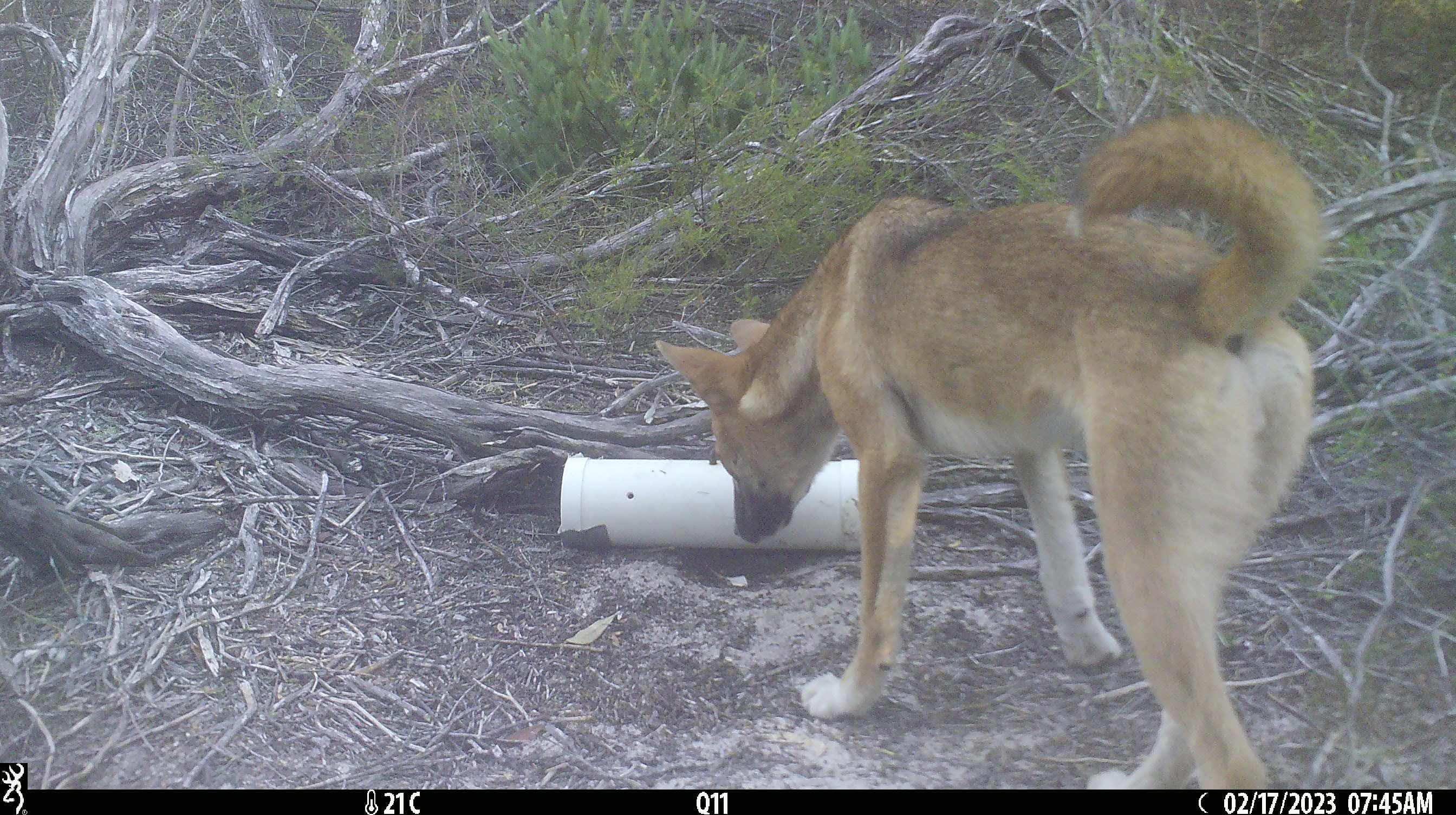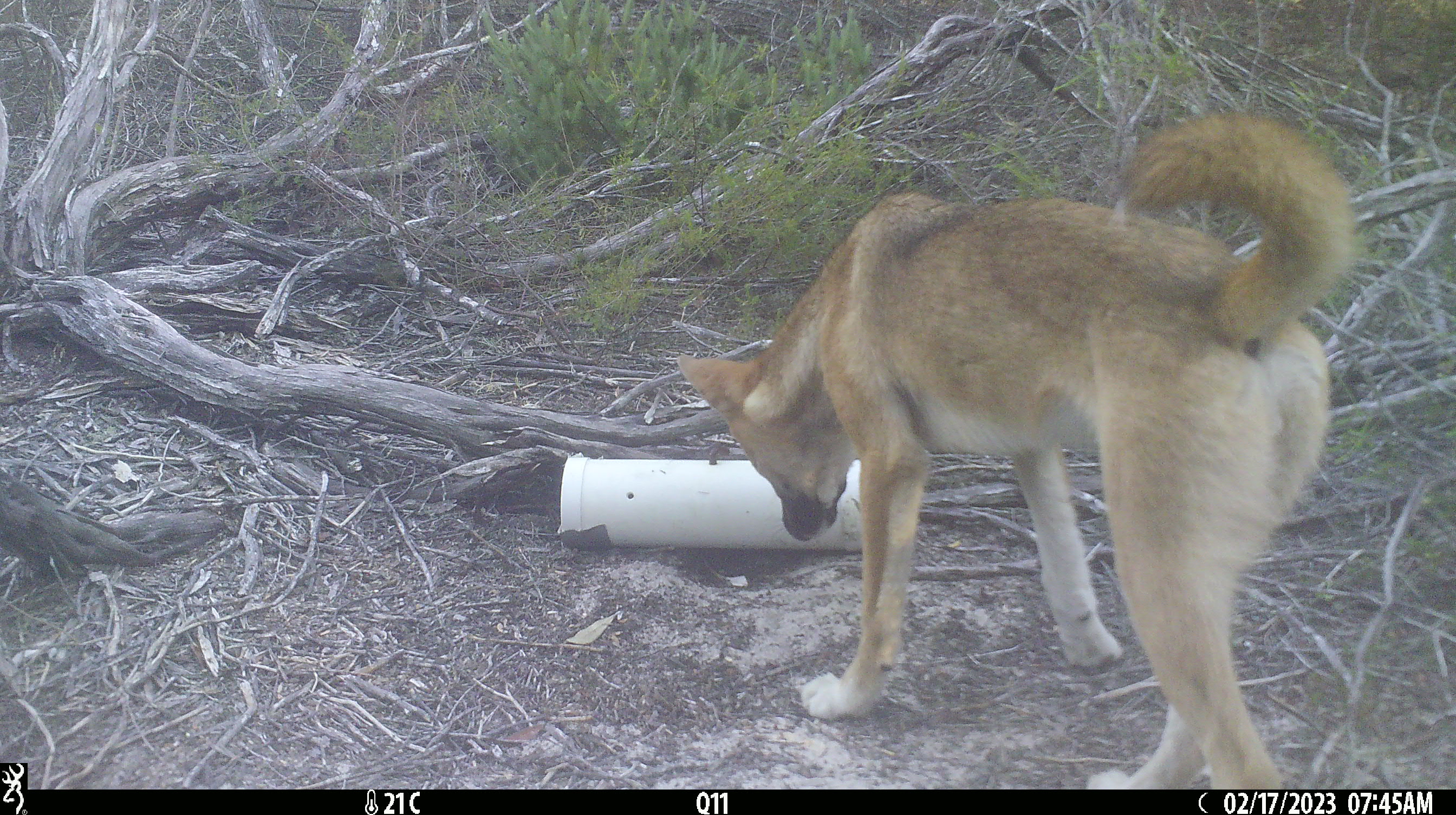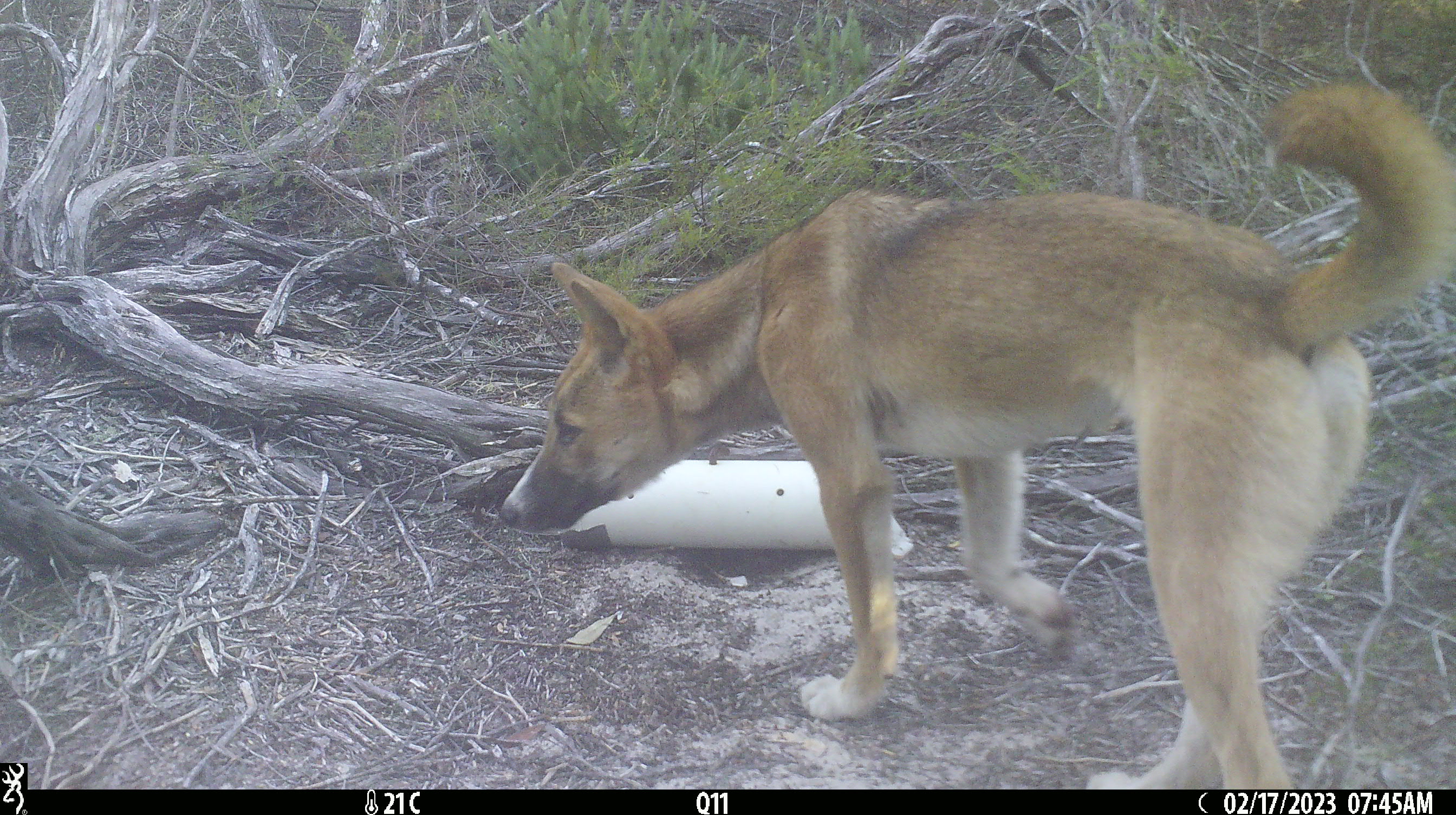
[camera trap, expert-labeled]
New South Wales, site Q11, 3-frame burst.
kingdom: Animalia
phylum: Chordata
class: Mammalia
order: Carnivora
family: Canidae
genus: Canis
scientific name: Canis familiaris dingo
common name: dingo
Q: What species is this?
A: Dingo (Canis familiaris dingo).